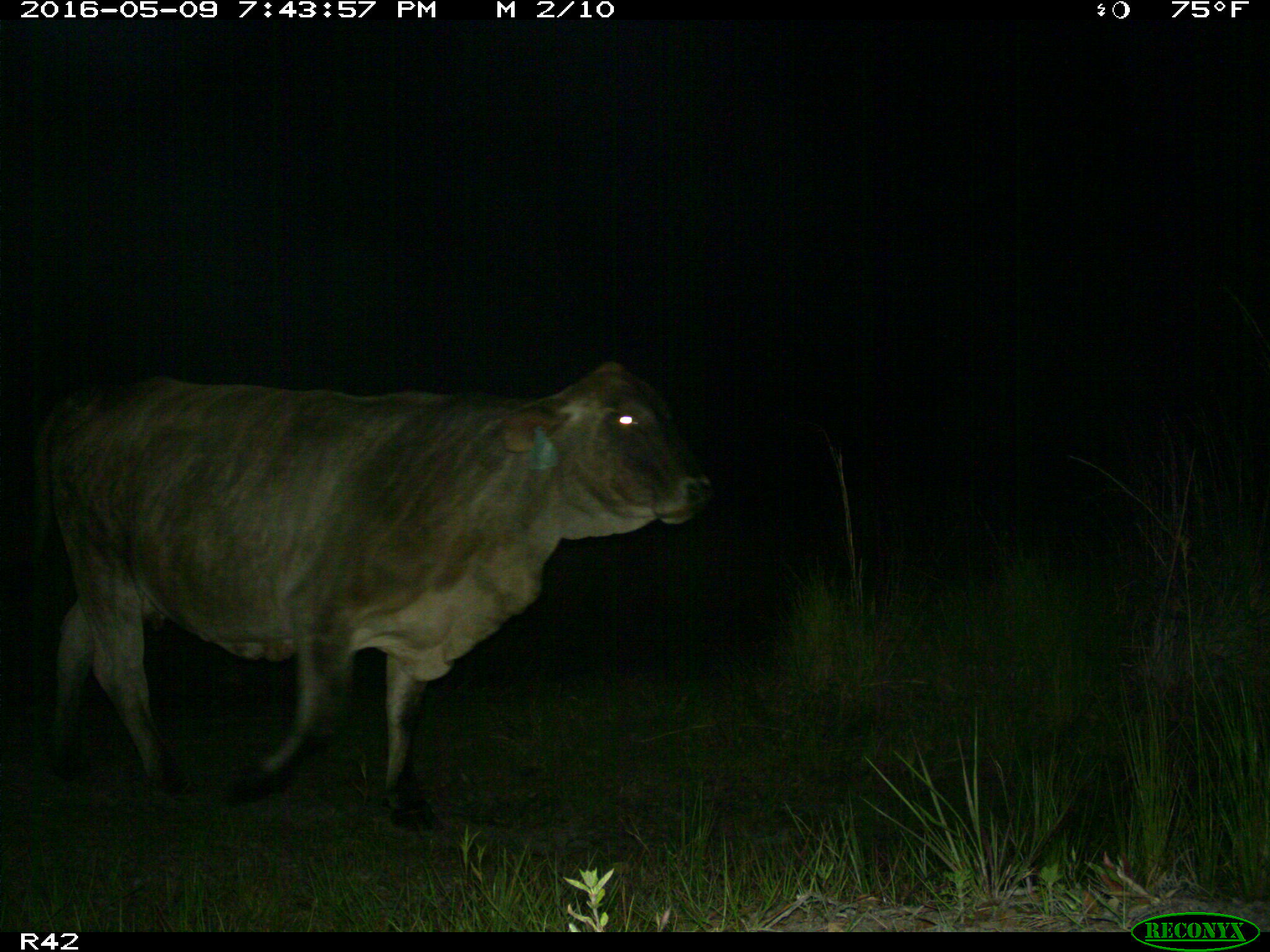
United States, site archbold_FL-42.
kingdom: Animalia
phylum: Chordata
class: Mammalia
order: Artiodactyla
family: Bovidae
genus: Bos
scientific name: Bos taurus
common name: domestic cow